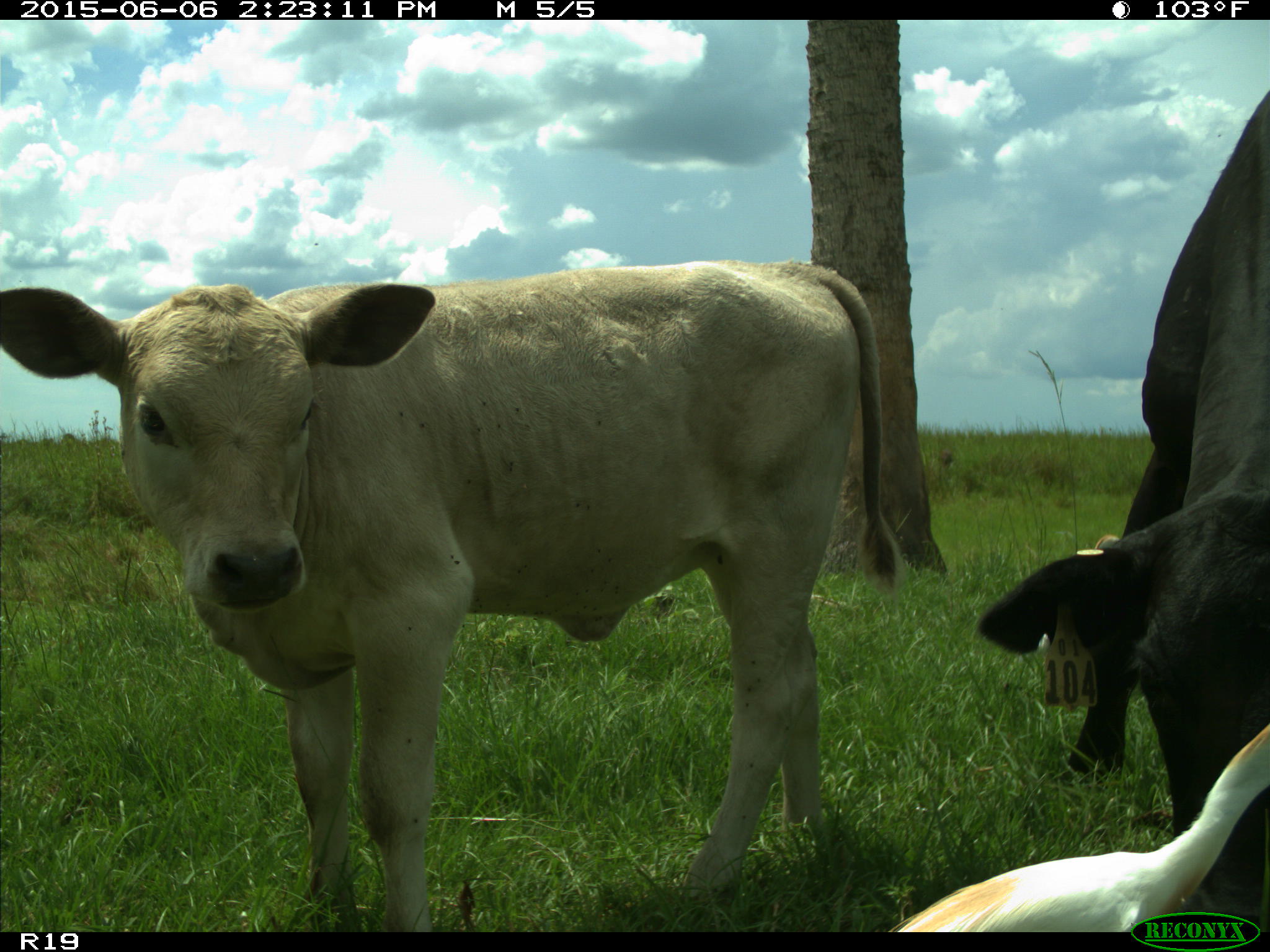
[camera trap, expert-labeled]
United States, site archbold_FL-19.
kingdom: Animalia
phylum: Chordata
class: Mammalia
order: Artiodactyla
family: Bovidae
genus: Bos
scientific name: Bos taurus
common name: domestic cow